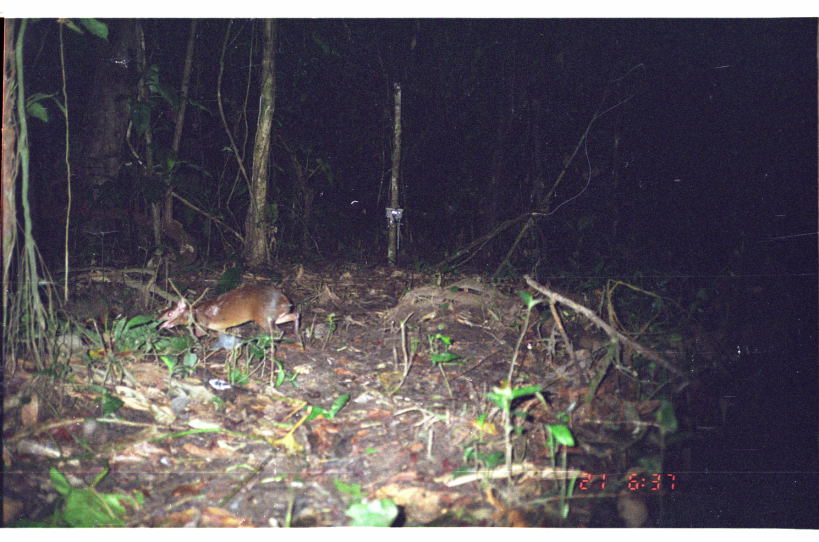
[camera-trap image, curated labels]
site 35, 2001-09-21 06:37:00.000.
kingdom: Animalia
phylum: Chordata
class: Mammalia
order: Rodentia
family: Dasyproctidae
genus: Dasyprocta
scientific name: Dasyprocta punctata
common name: central american agouti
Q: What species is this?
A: Dasyprocta punctata (central american agouti).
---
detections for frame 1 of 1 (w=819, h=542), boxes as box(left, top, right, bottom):
dasyprocta punctata: box(154, 280, 304, 356)